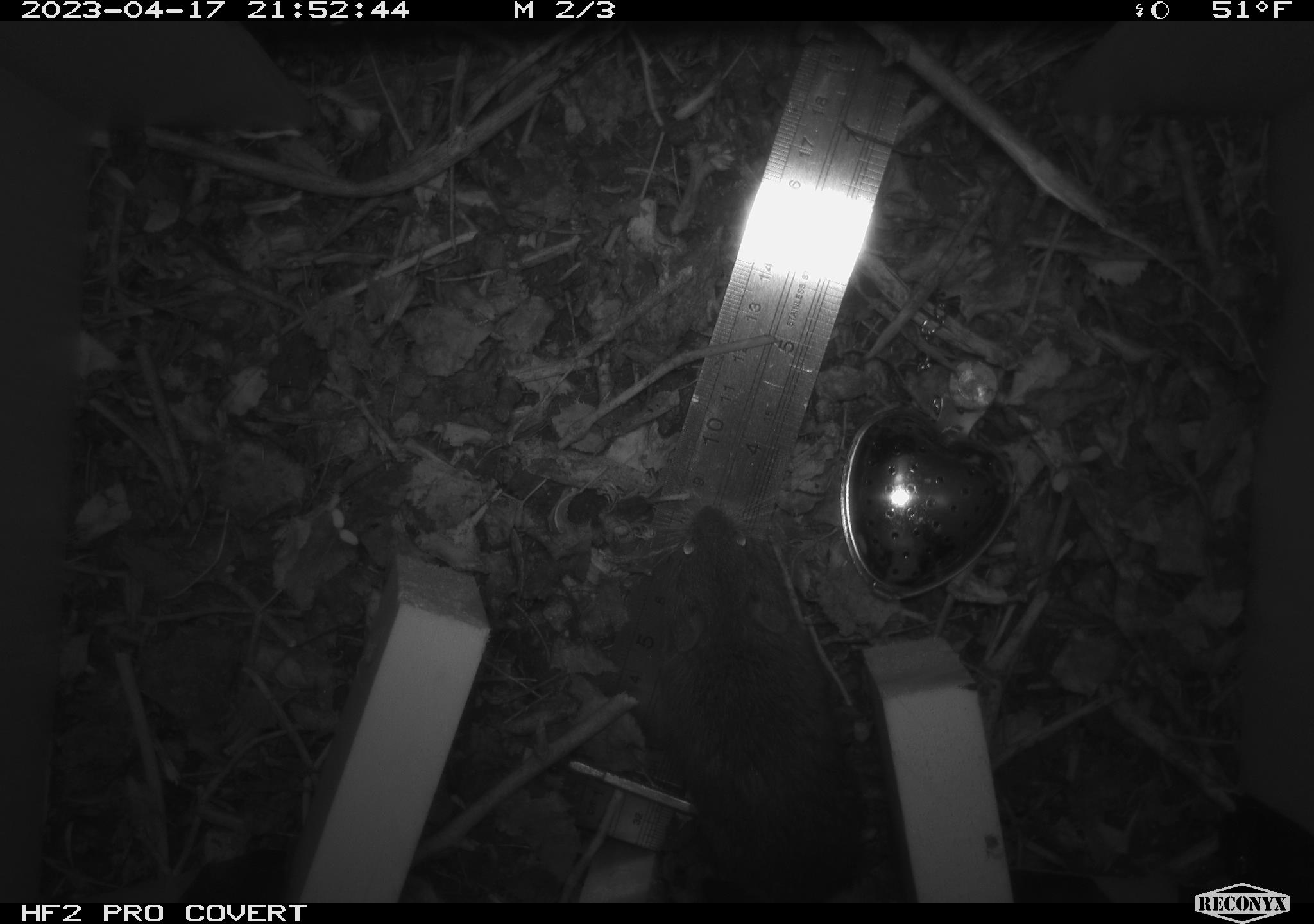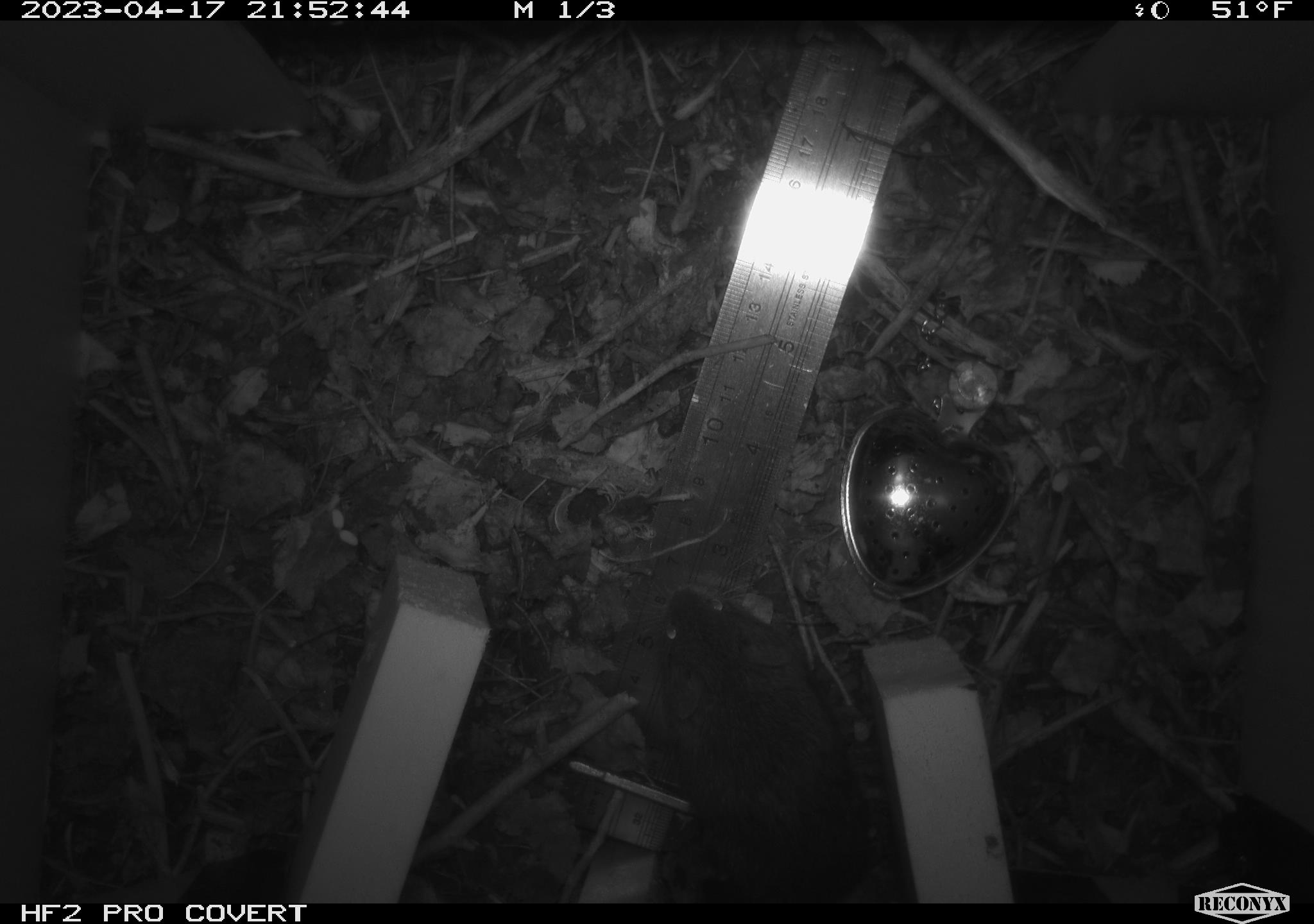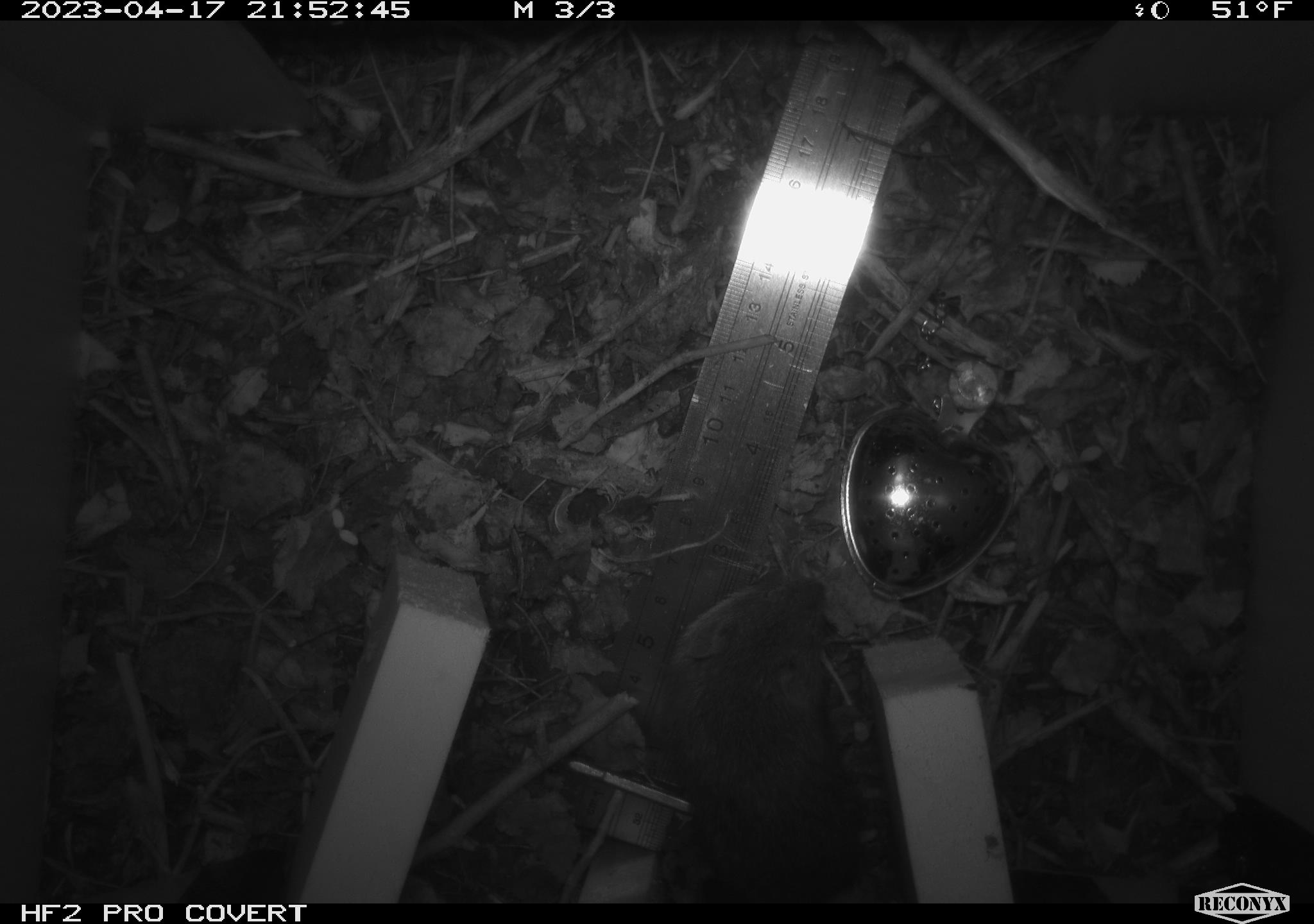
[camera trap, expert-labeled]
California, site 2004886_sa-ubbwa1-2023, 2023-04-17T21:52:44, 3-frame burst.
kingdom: Animalia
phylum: Chordata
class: Mammalia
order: Rodentia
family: Cricetidae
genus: Microtus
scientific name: Microtus californicus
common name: california vole